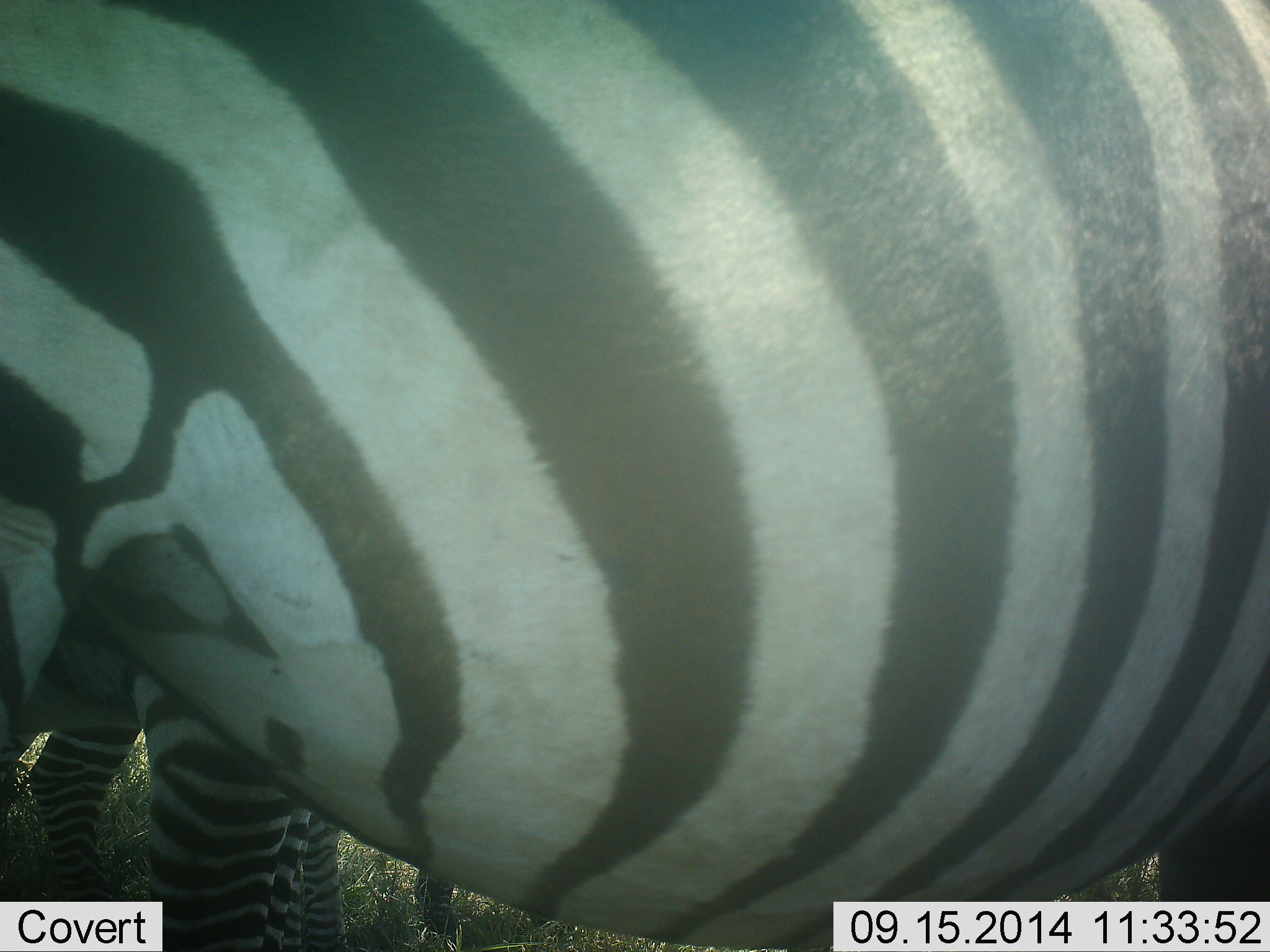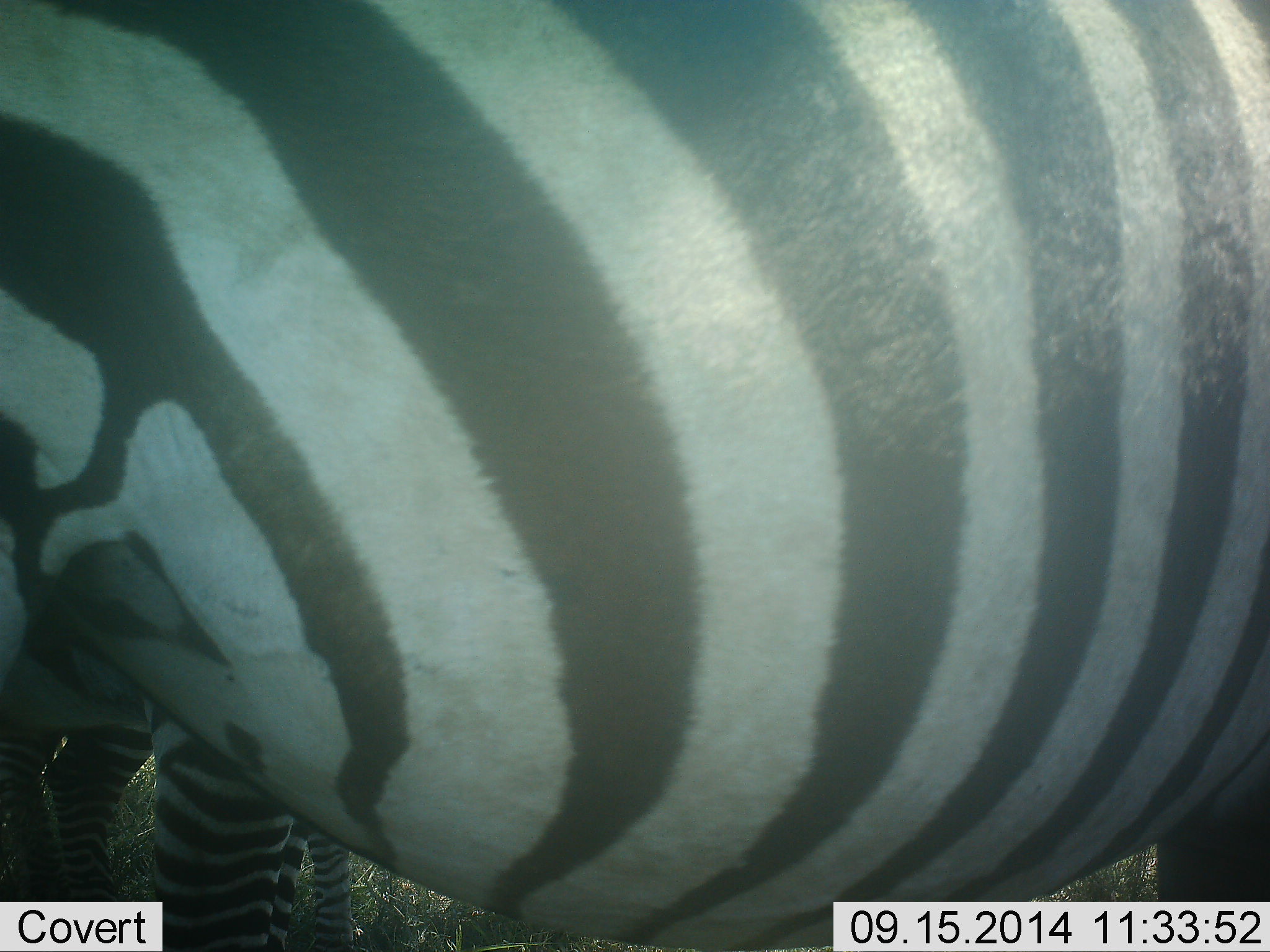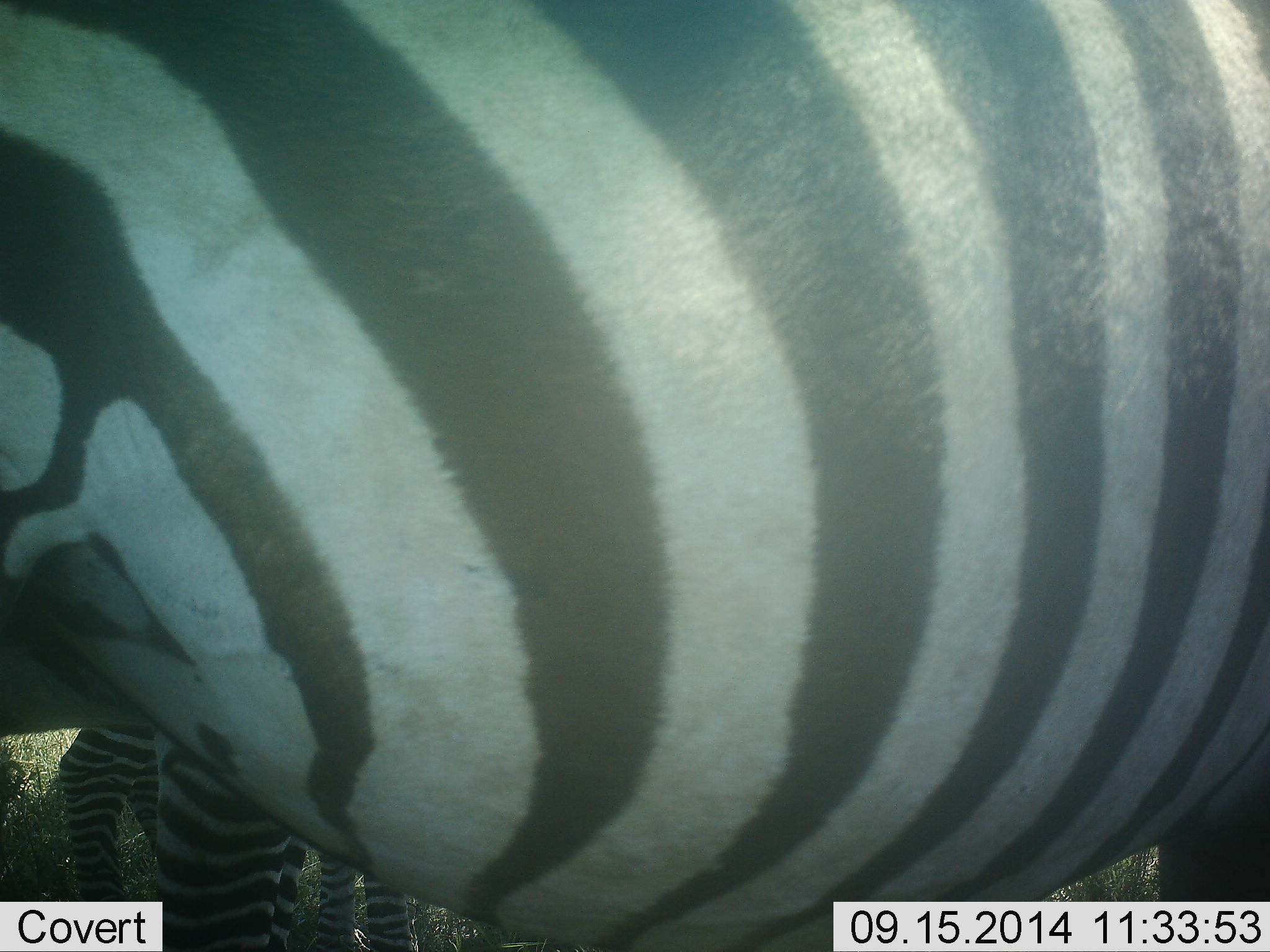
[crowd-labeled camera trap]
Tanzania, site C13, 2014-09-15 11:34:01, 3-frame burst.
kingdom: Animalia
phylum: Chordata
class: Mammalia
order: Perissodactyla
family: Equidae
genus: Equus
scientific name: Equus quagga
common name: plains zebra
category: zebra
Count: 2.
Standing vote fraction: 90%.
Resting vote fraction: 0%.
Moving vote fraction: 30%.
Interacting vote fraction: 10%.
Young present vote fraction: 0%.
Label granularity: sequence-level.